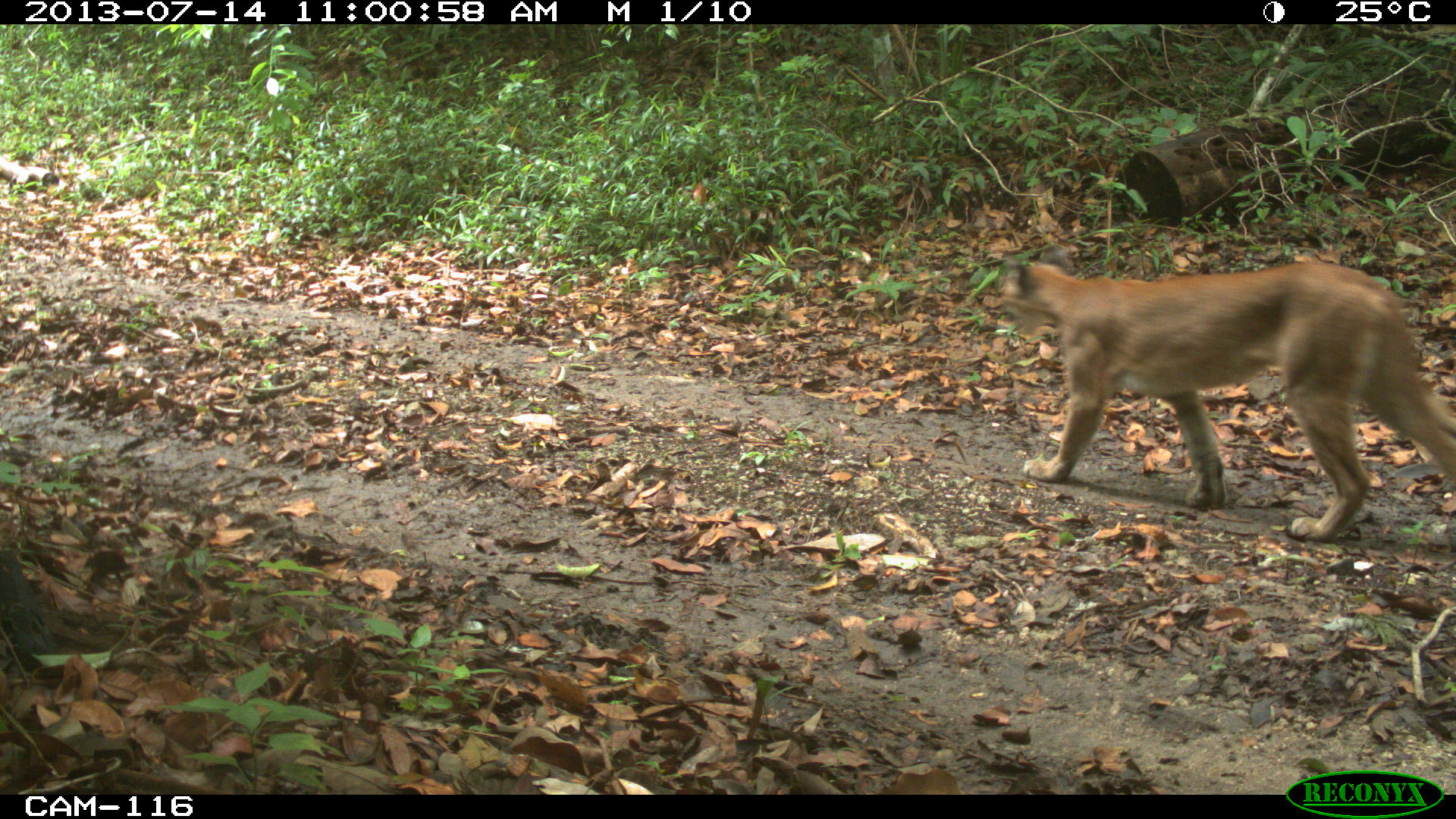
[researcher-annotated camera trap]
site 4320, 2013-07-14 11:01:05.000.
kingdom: Animalia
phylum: Chordata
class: Mammalia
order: Carnivora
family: Felidae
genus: Puma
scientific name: Puma concolor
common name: mountain lion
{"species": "Puma concolor (mountain lion)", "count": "1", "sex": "female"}